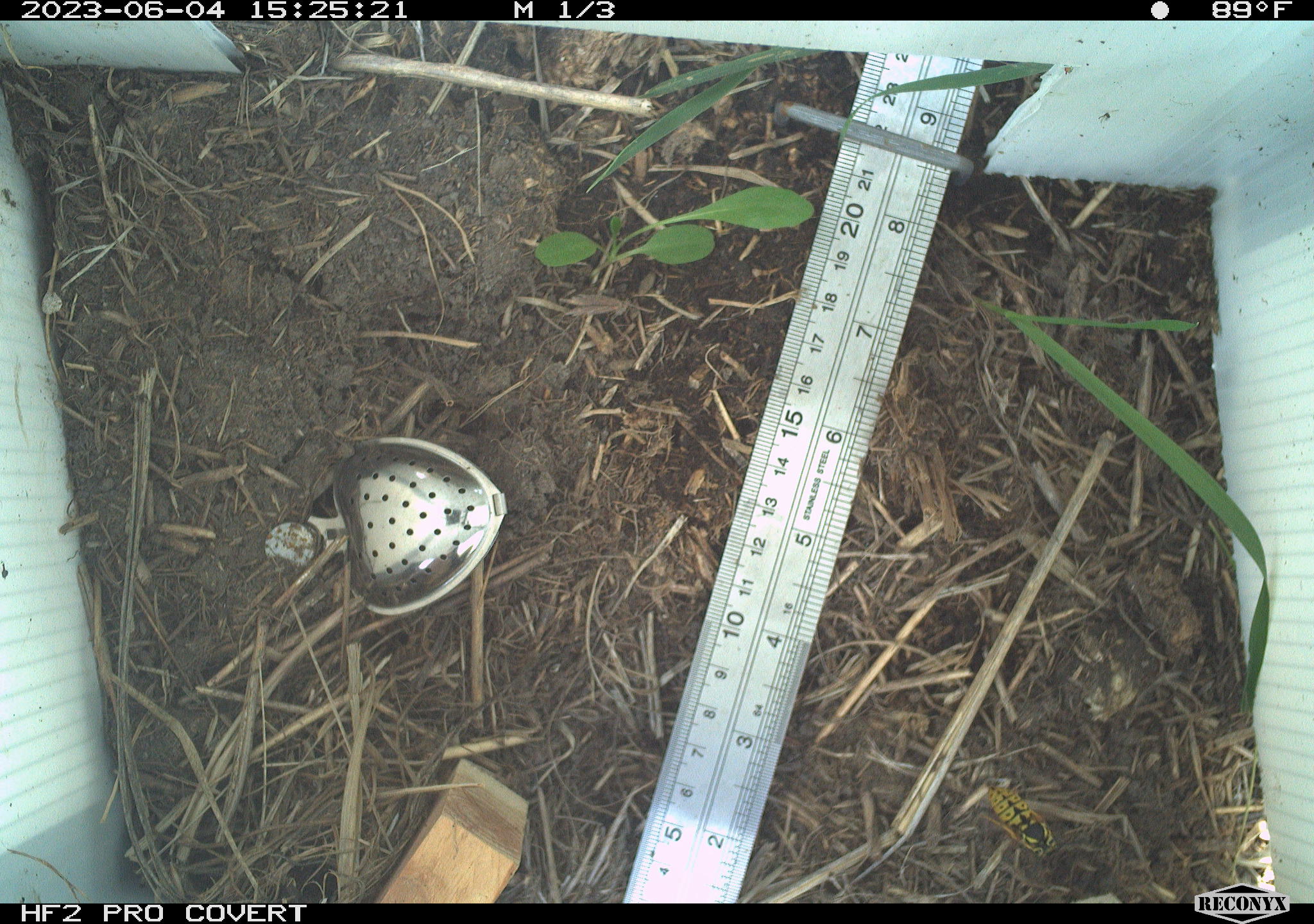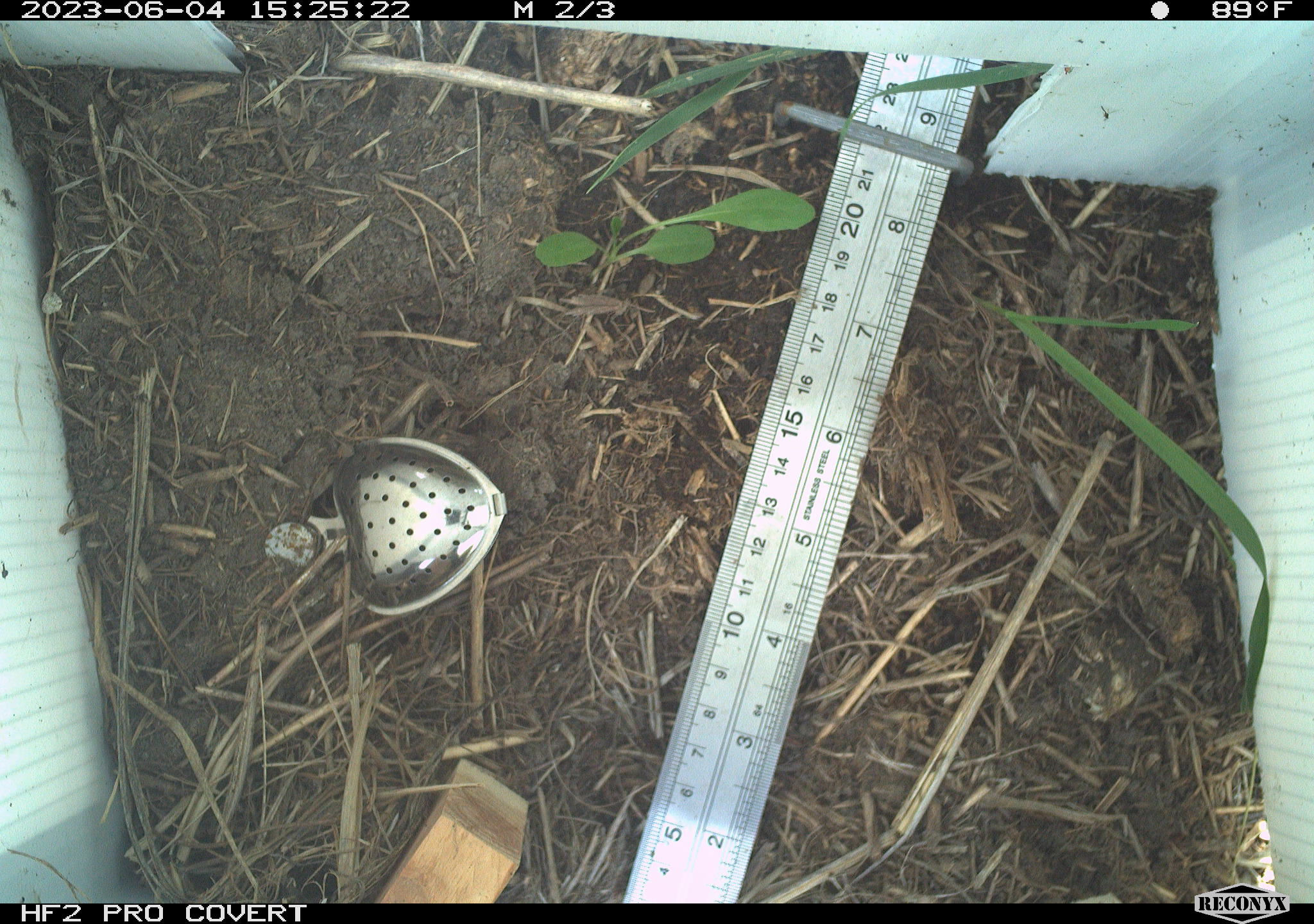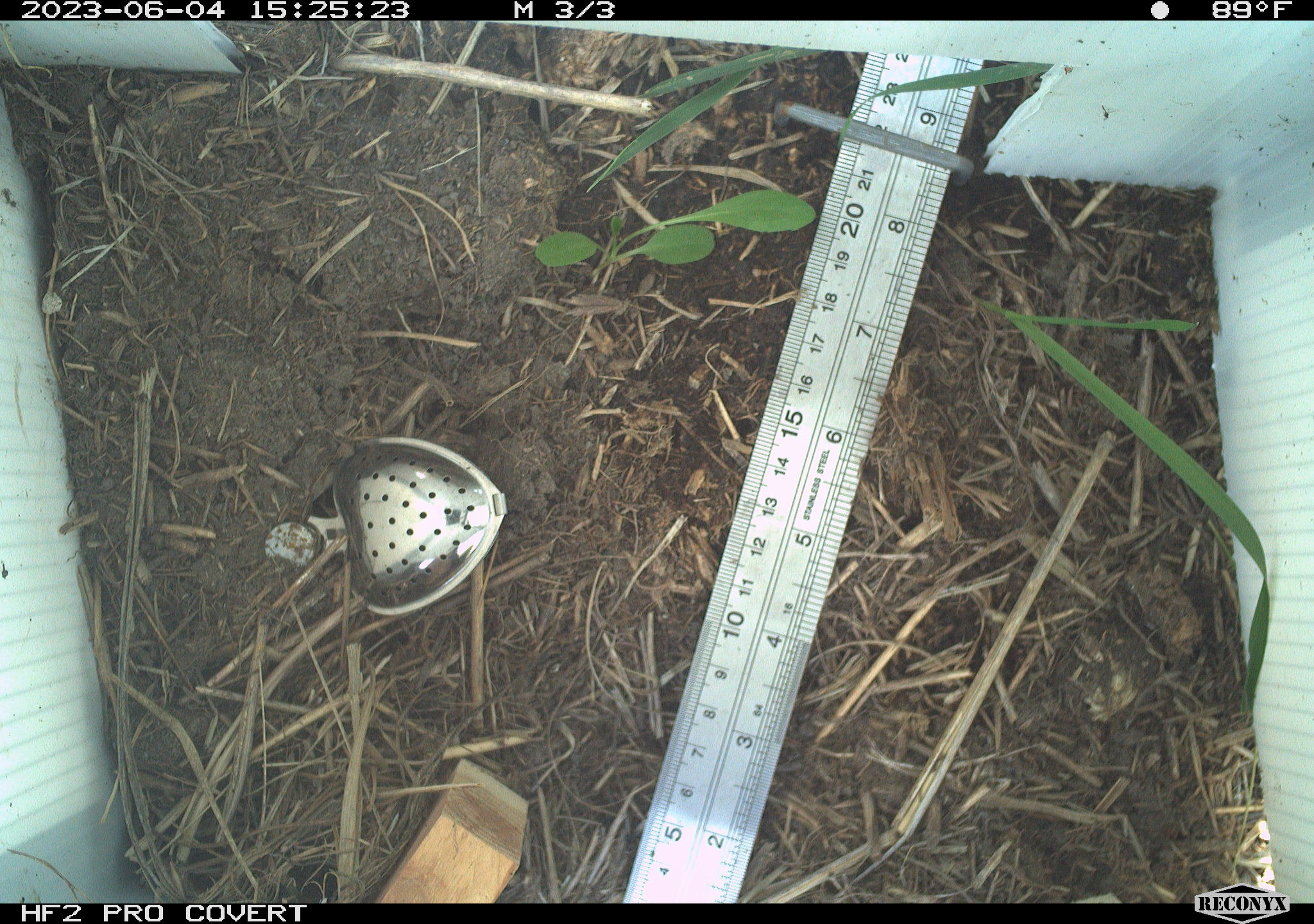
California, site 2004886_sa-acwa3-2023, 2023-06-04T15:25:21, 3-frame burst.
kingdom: Animalia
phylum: Arthropoda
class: Insecta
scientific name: Insecta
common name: insect